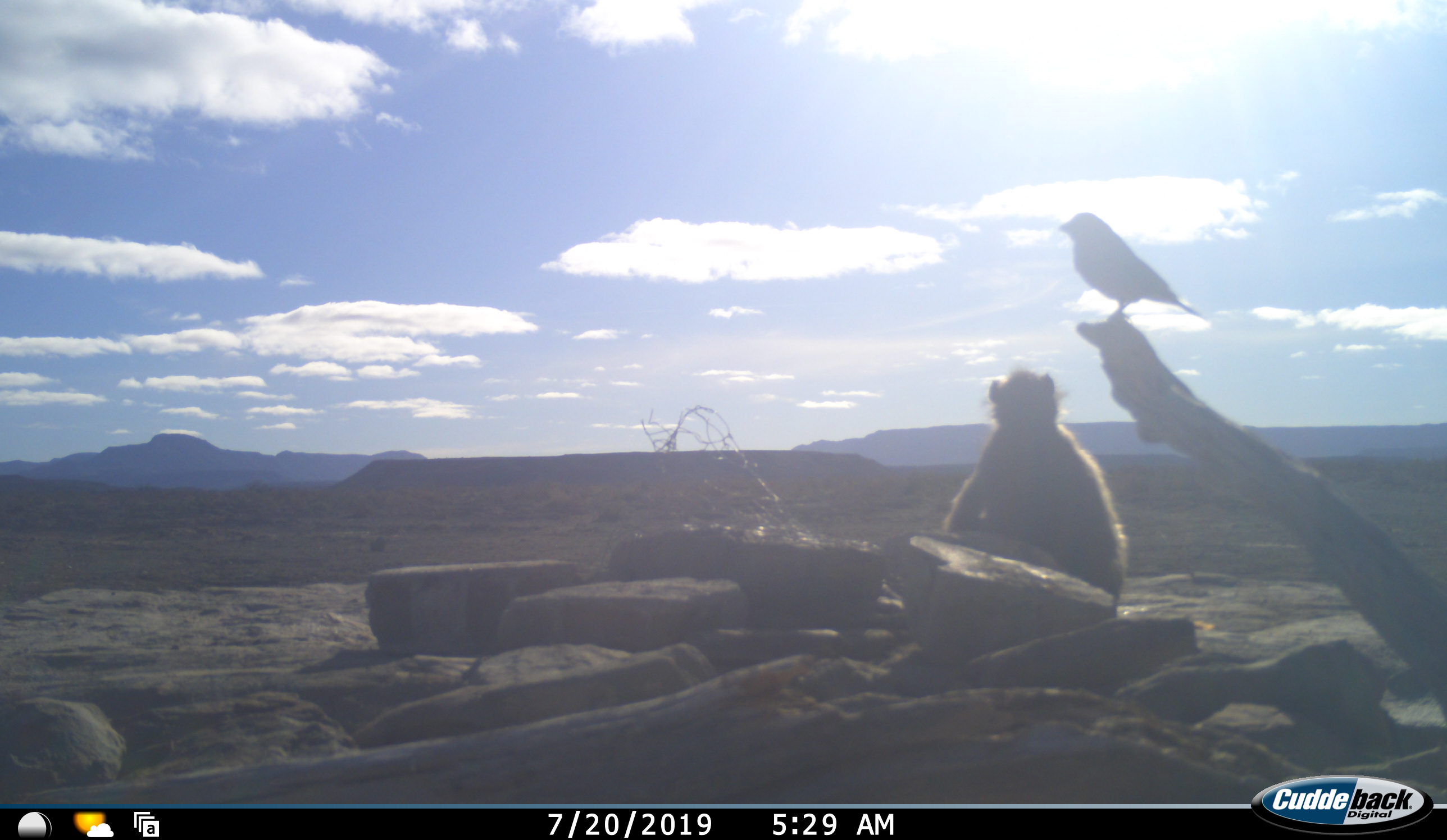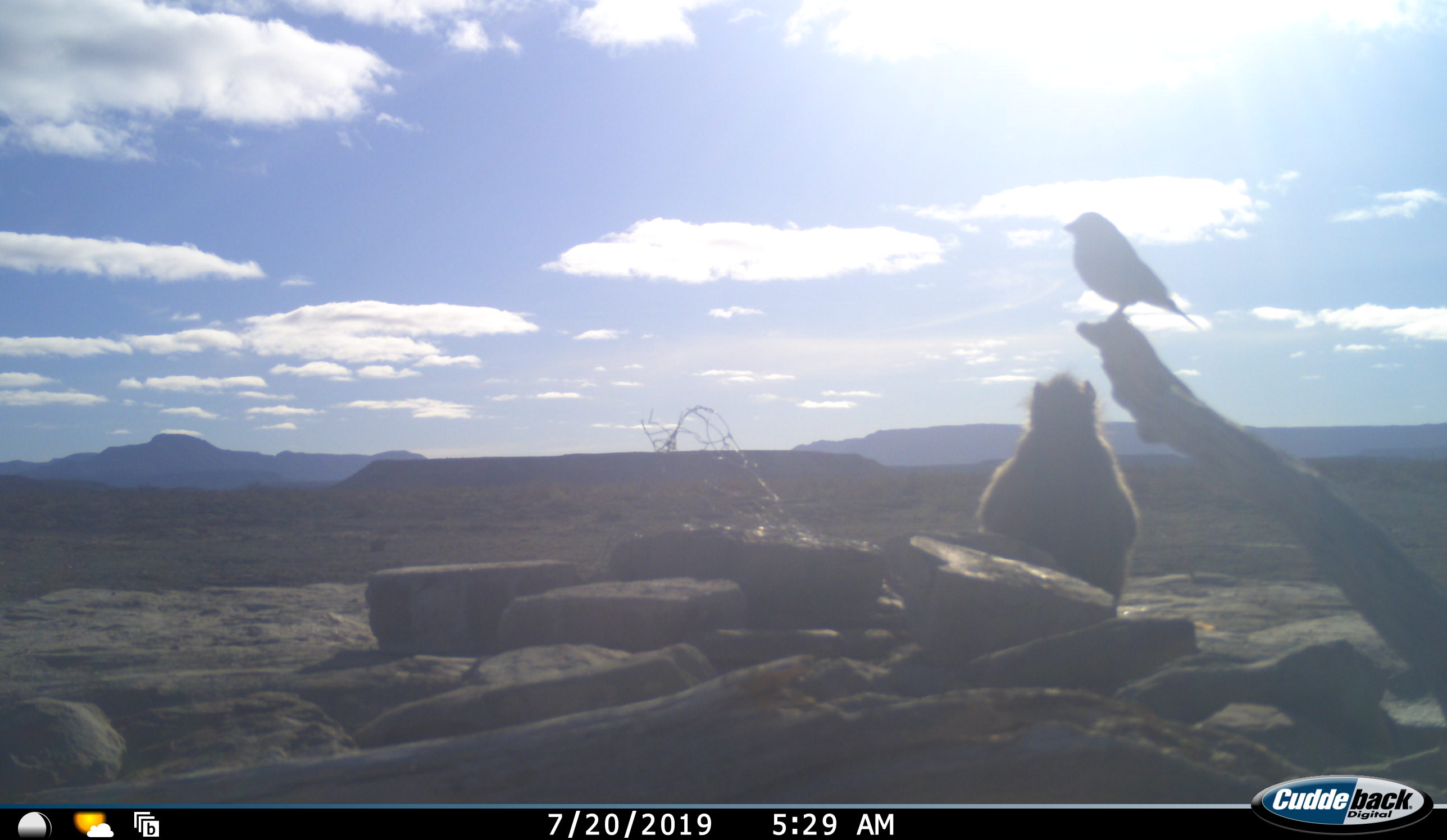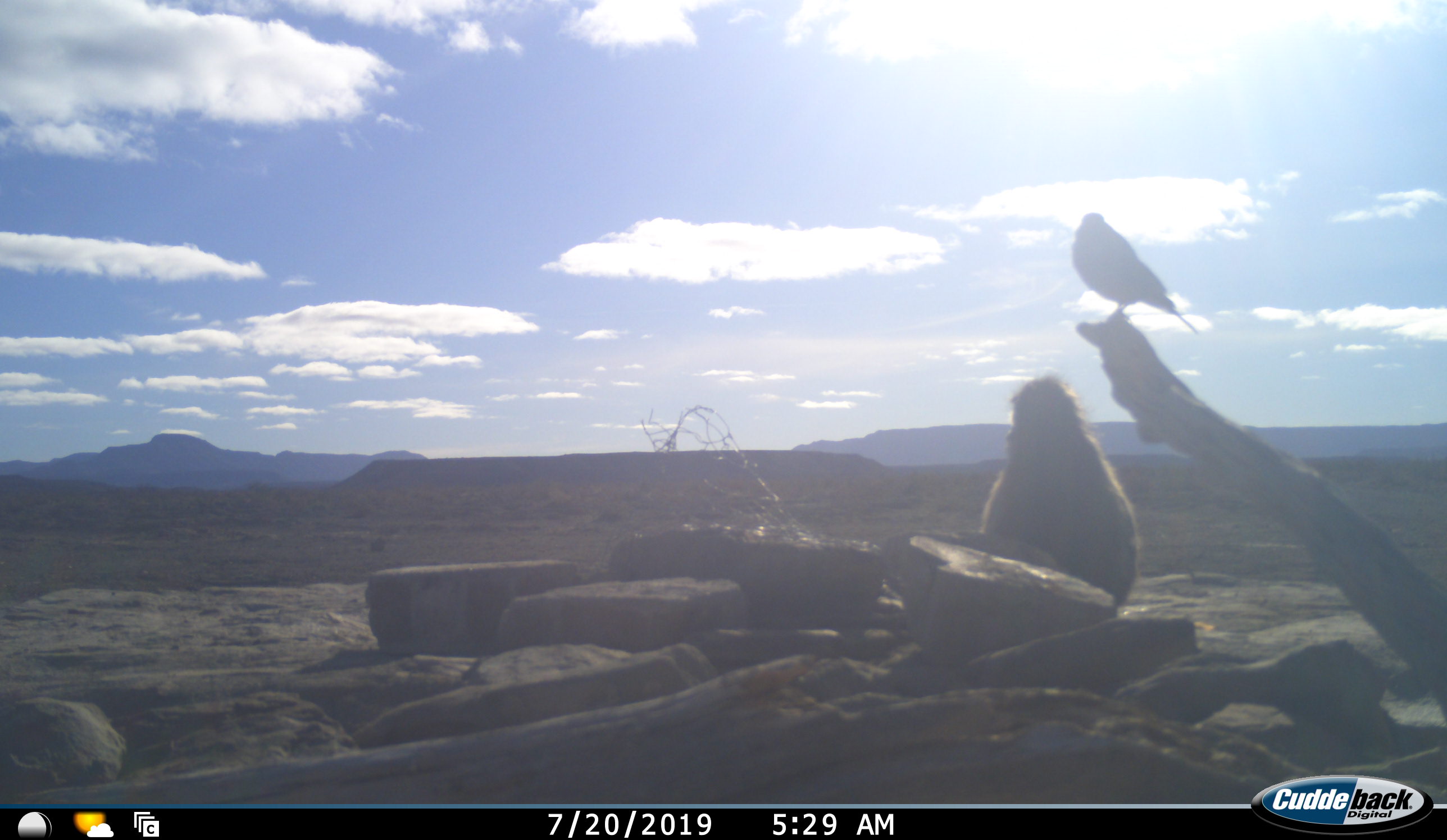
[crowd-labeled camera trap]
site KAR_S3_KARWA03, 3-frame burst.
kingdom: Animalia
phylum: Chordata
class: Mammalia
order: Primates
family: Cercopithecidae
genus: Papio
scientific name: Papio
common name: baboon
Baboon (Papio), count 1. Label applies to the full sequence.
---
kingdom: Animalia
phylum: Chordata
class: Aves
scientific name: Aves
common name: bird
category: birdother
Birdother (bird) (Aves), count 1. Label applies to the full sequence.